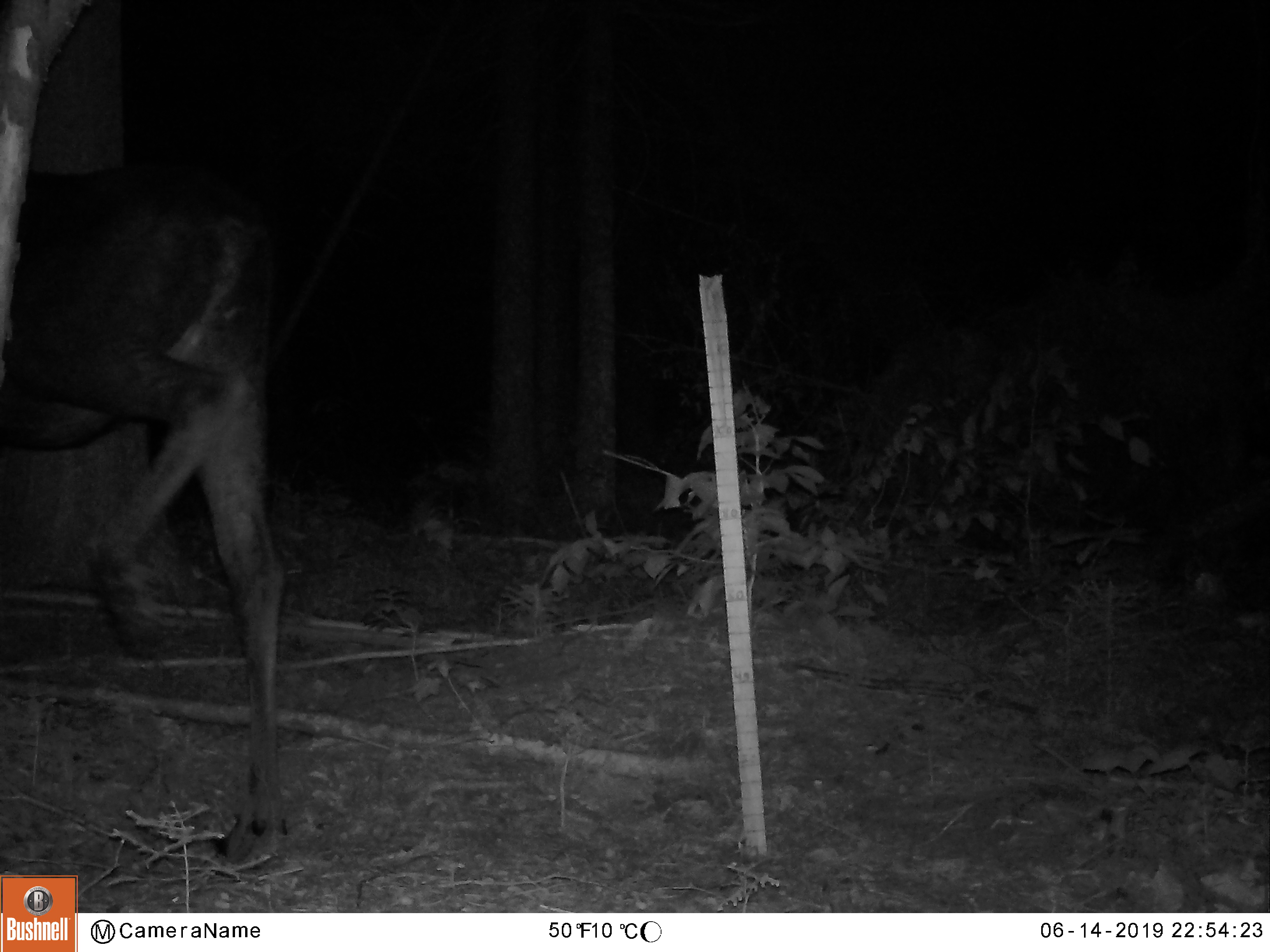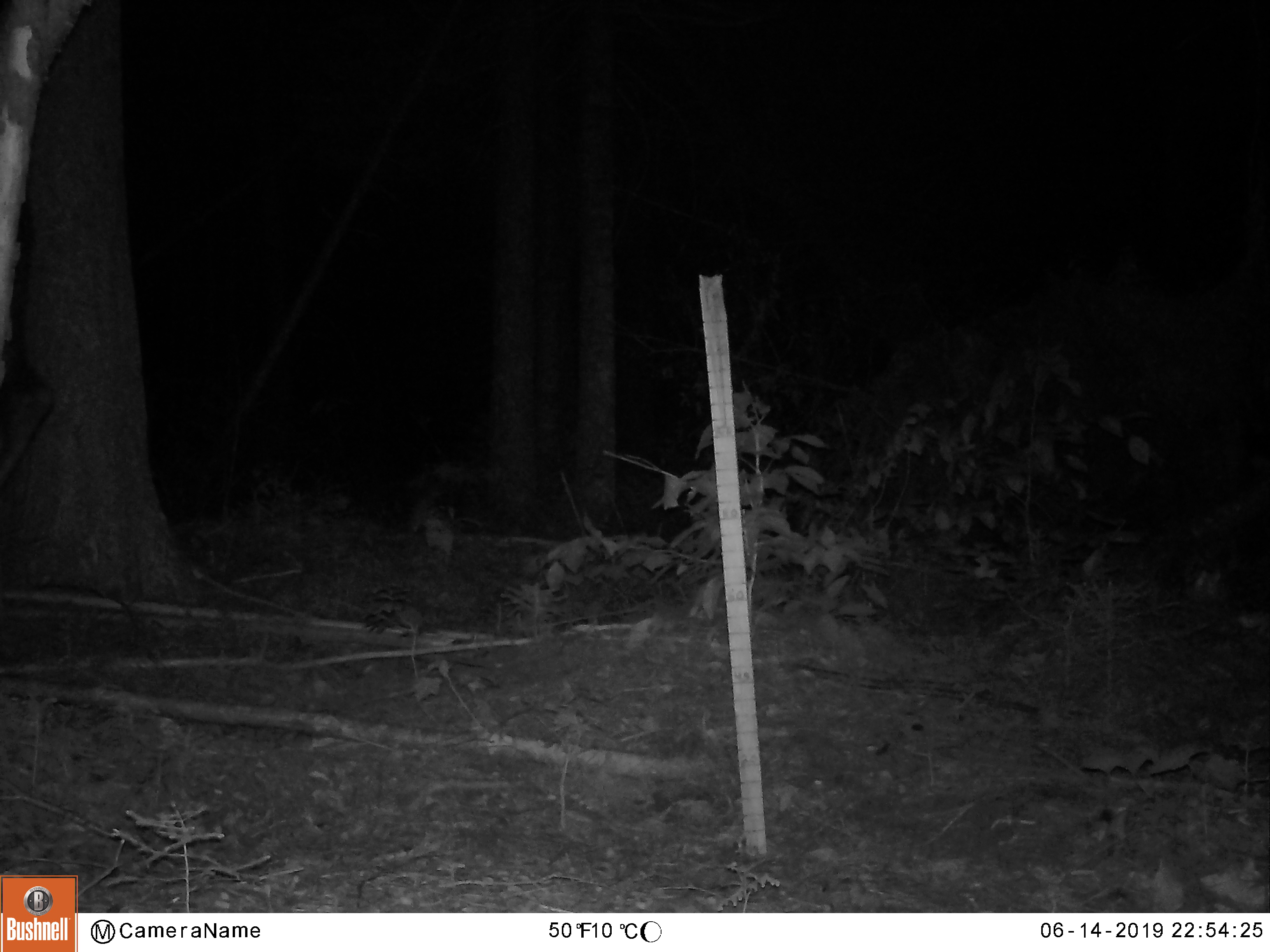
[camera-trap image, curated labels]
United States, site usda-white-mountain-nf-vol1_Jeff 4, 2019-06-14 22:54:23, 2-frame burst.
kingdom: Animalia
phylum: Chordata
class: Mammalia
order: Artiodactyla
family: Cervidae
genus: Alces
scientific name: Alces alces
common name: moose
Moose (Alces alces).